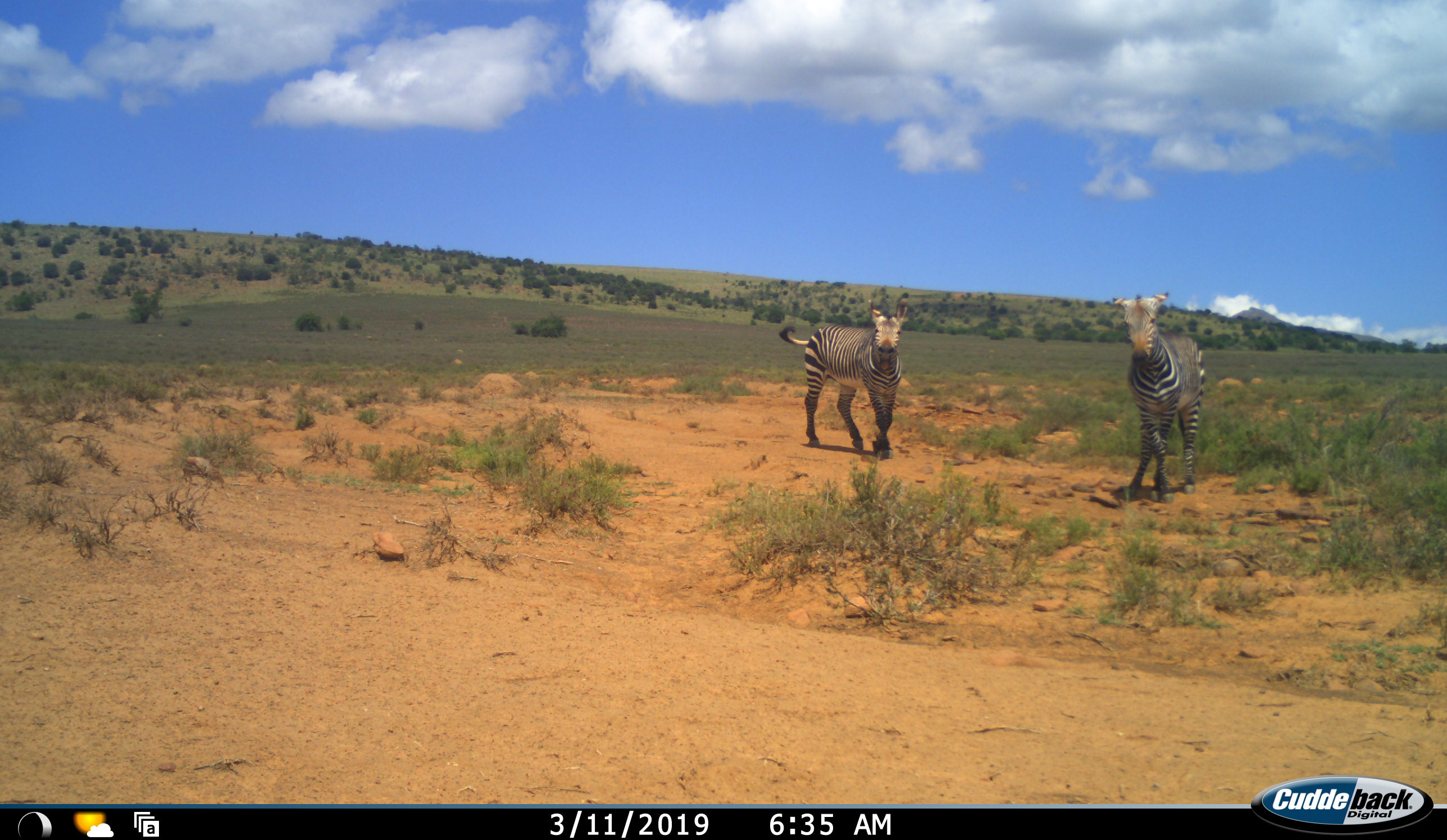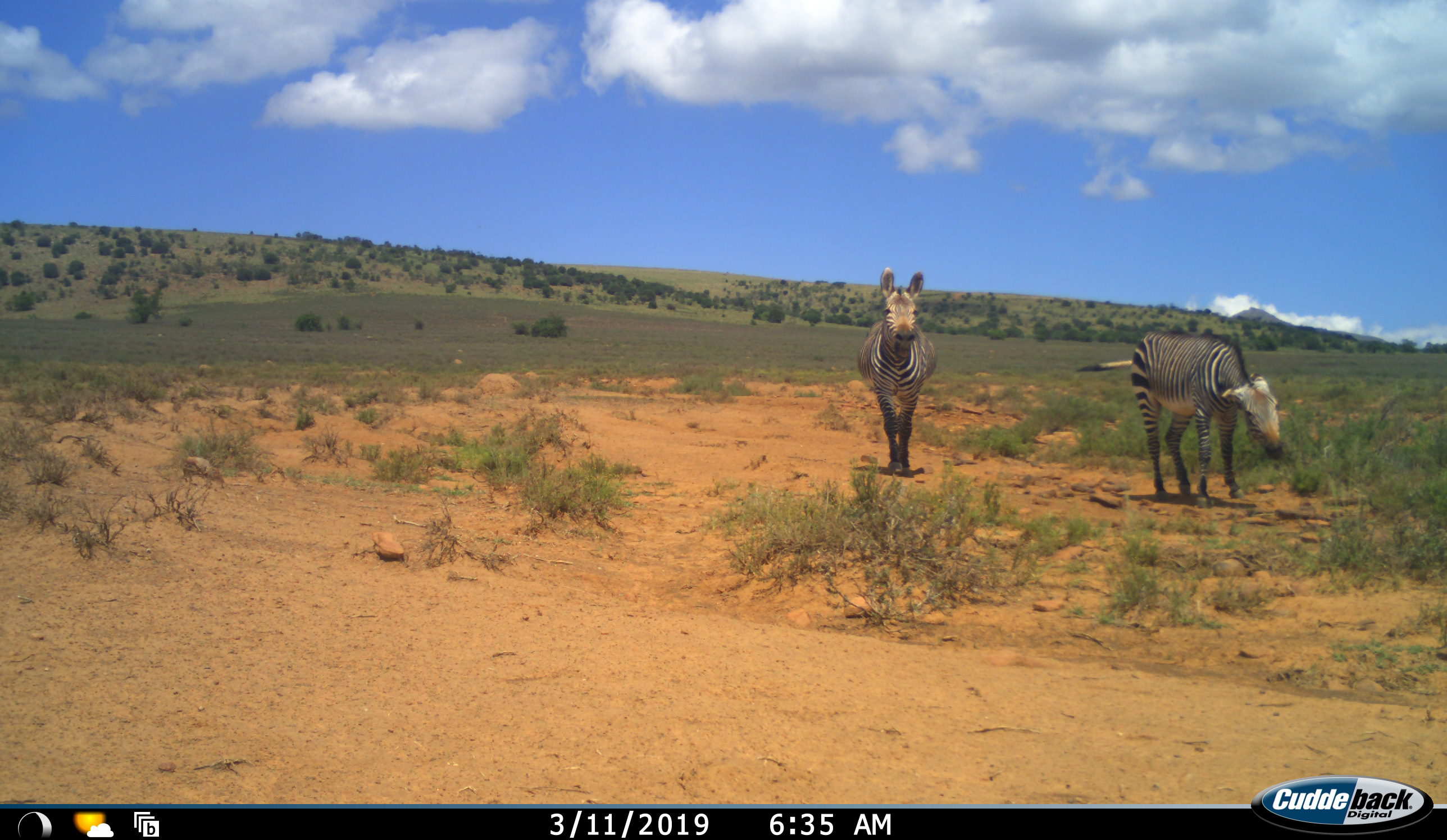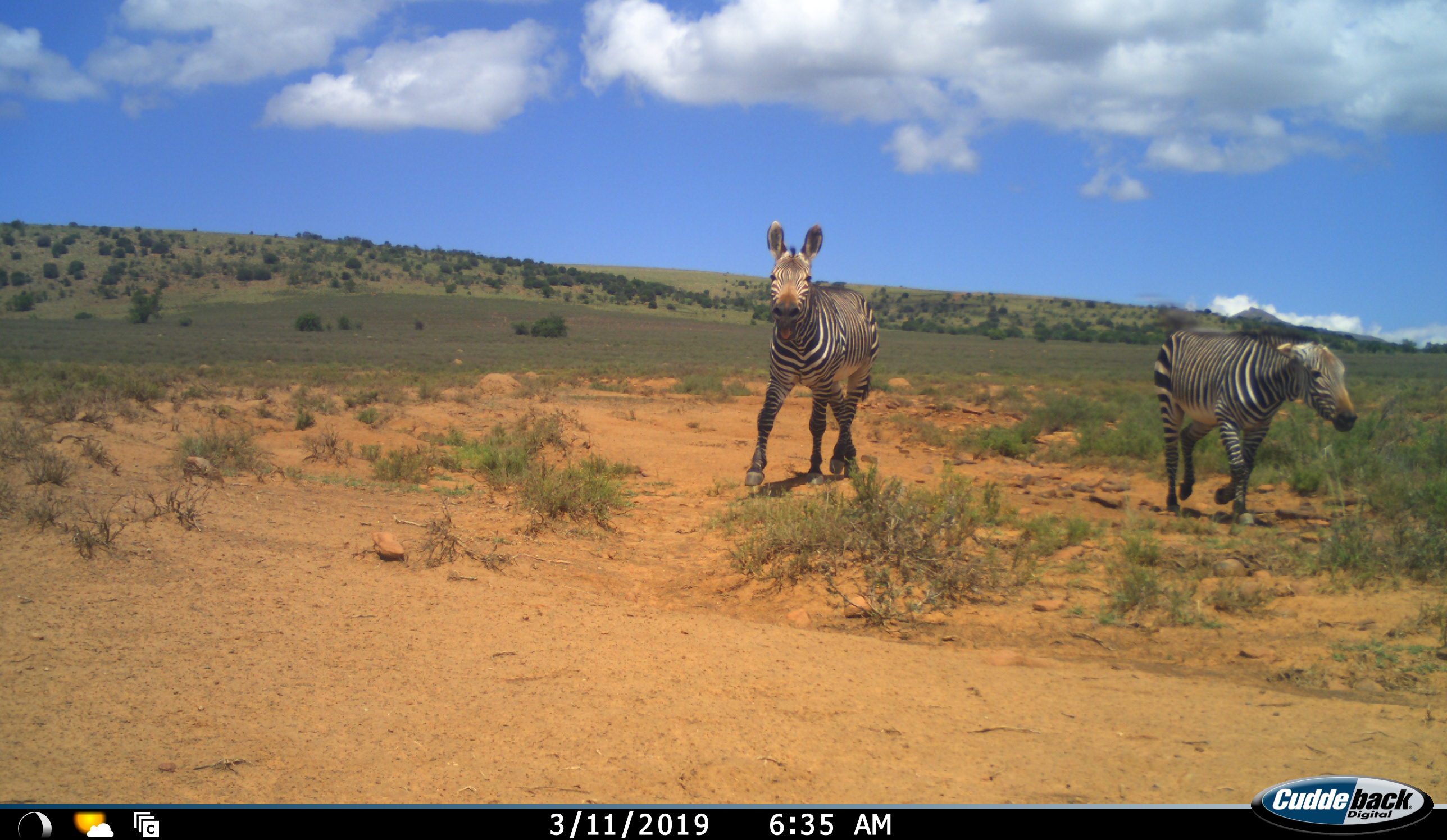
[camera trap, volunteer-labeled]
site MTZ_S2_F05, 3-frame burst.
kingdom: Animalia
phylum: Chordata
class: Mammalia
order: Perissodactyla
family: Equidae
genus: Equus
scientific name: Equus zebra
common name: mountain zebra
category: zebramountain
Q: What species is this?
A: Zebramountain (mountain zebra) (Equus zebra).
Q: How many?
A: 2.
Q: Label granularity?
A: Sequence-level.